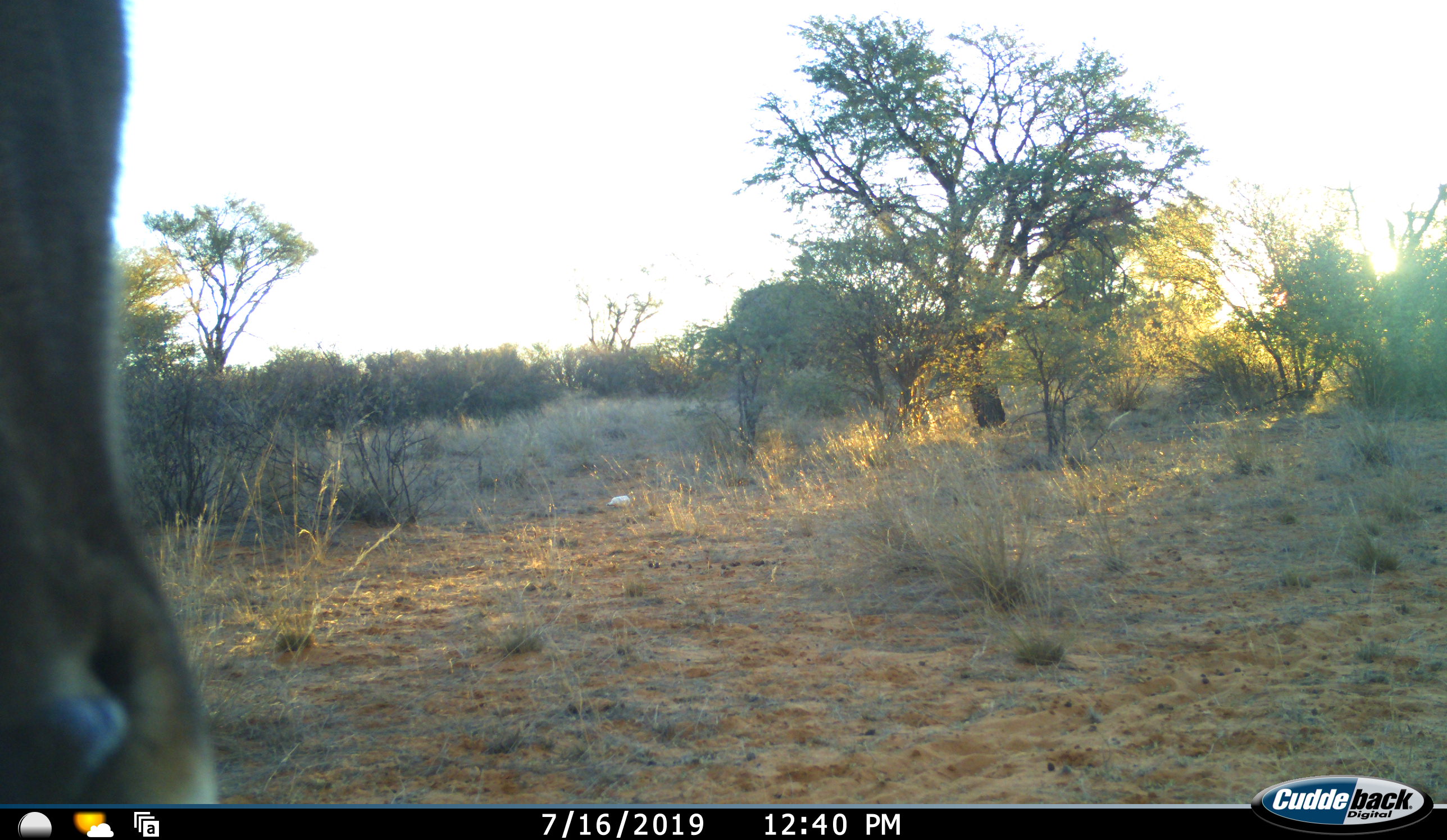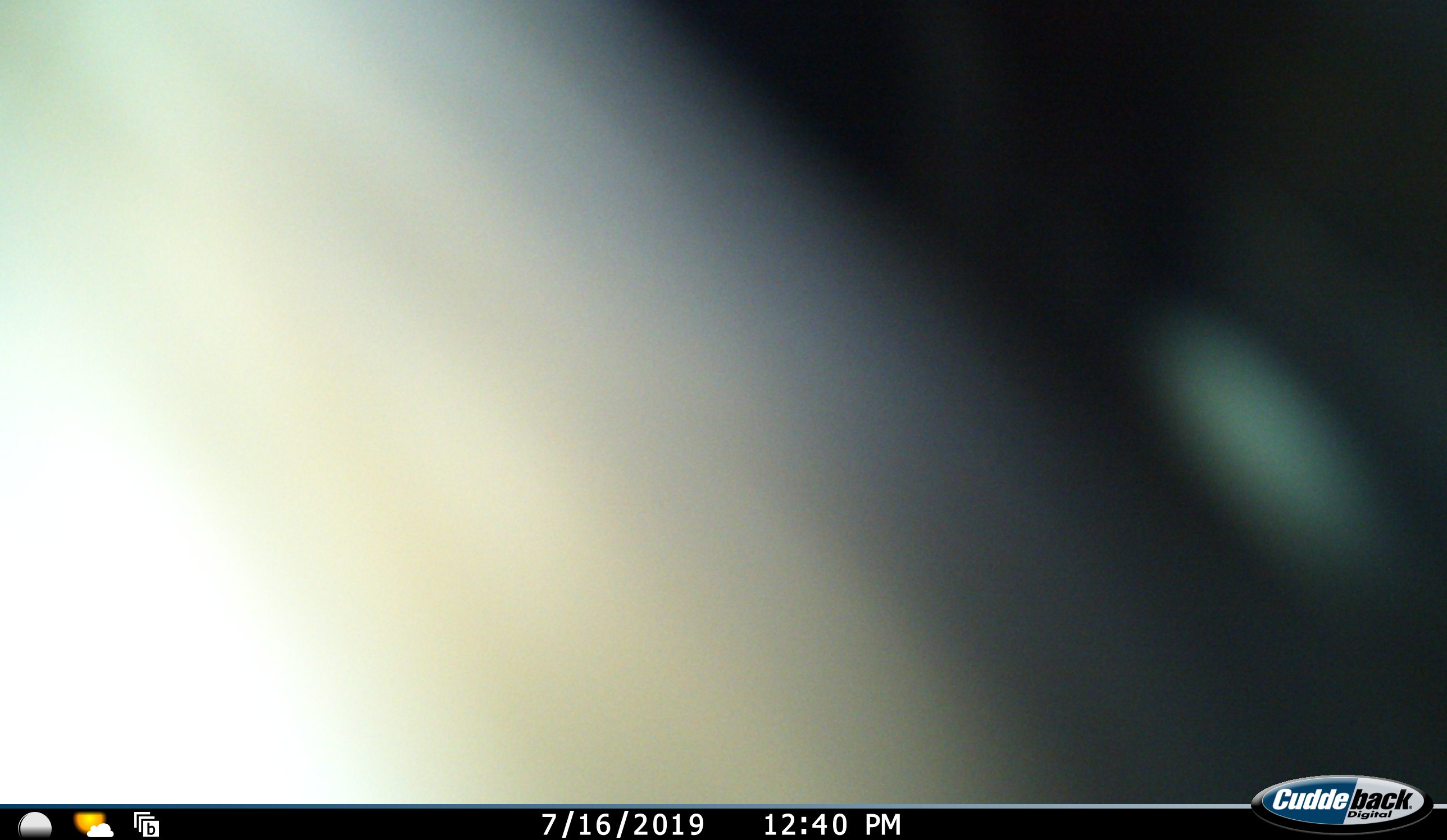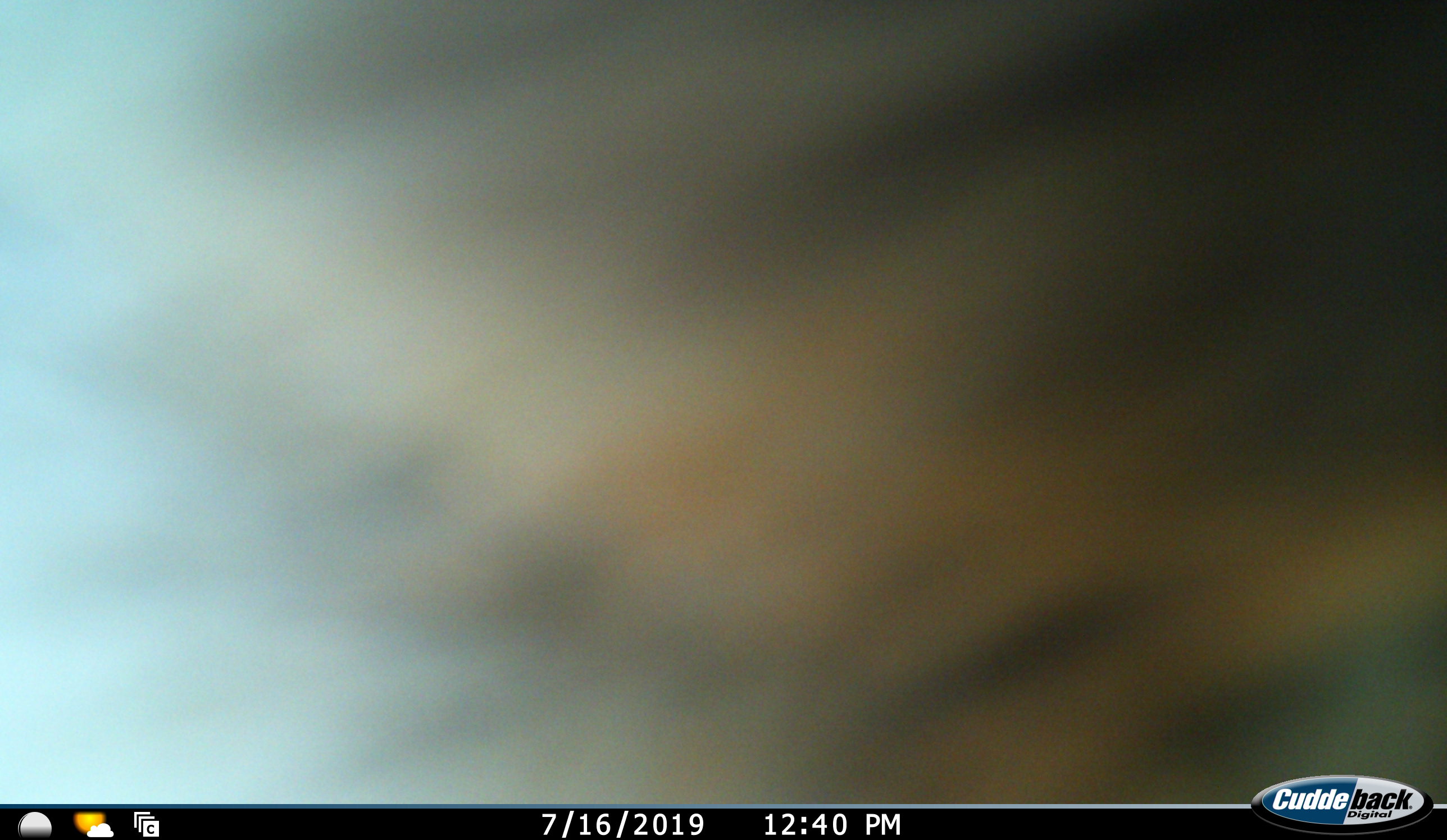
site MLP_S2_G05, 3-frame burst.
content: unidentified animal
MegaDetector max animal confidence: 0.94